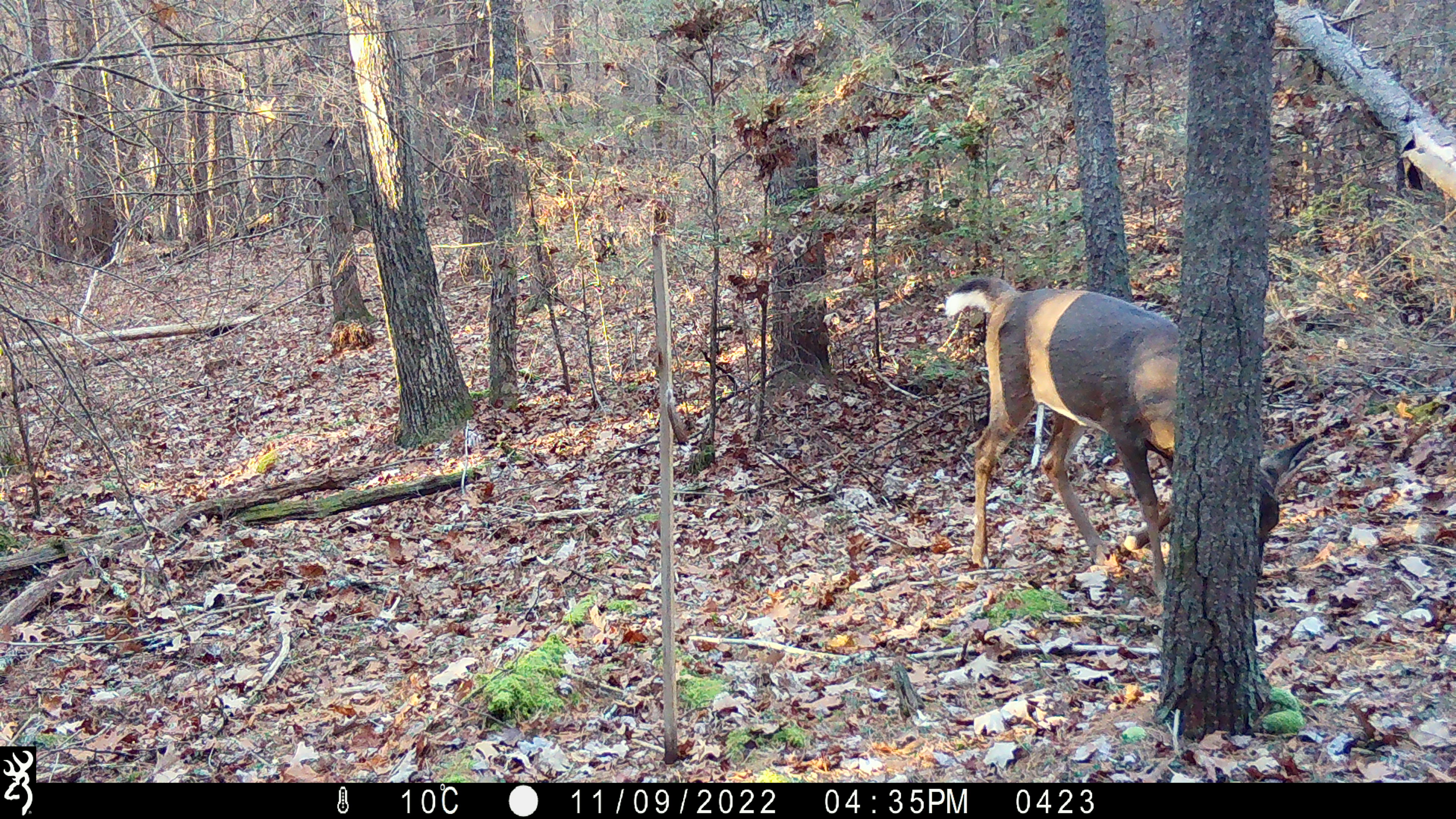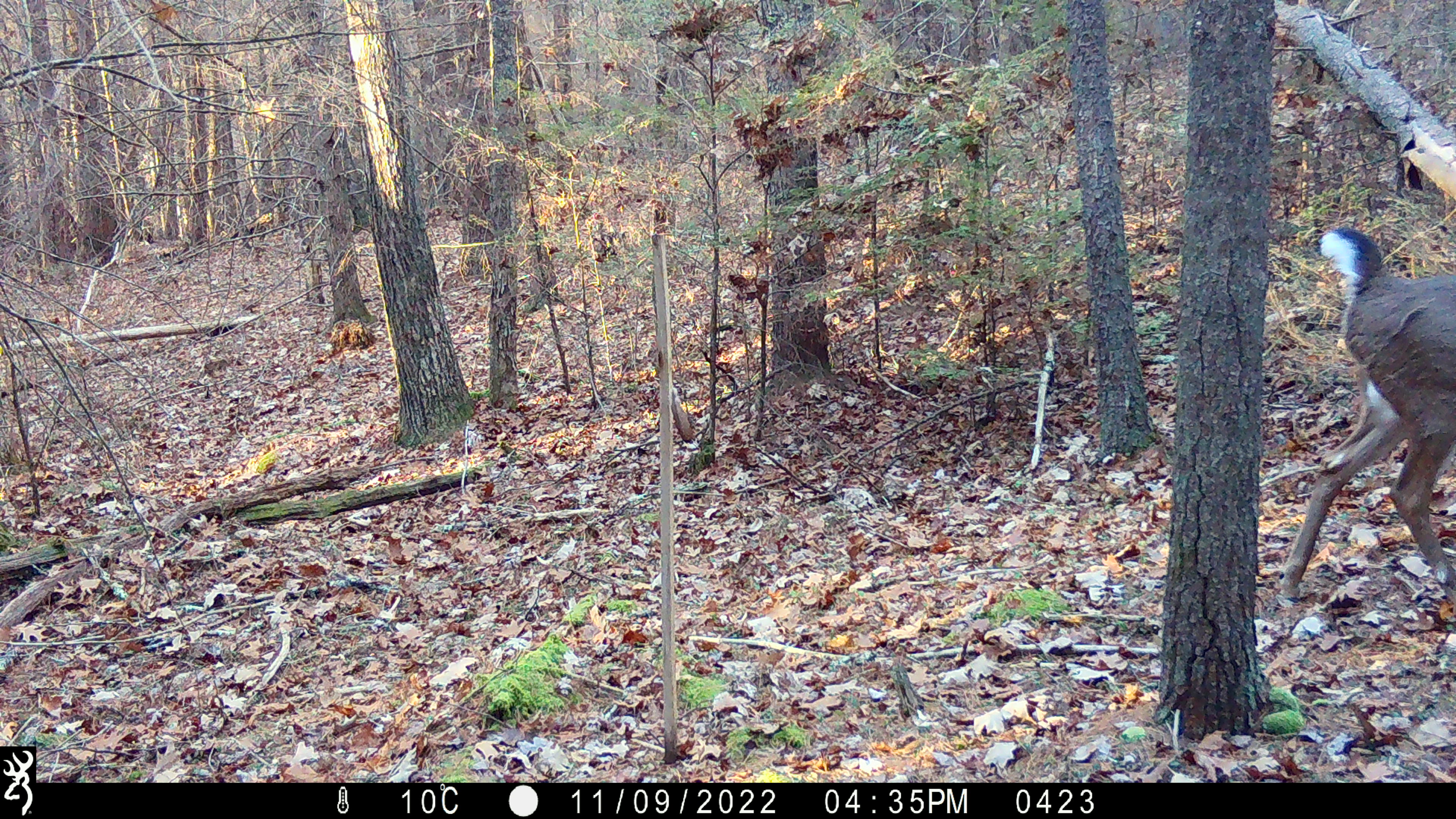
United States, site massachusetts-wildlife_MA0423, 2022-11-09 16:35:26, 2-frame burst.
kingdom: Animalia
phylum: Chordata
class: Mammalia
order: Artiodactyla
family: Cervidae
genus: Odocoileus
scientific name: Odocoileus virginianus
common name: white-tailed deer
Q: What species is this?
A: White-tailed deer (Odocoileus virginianus).